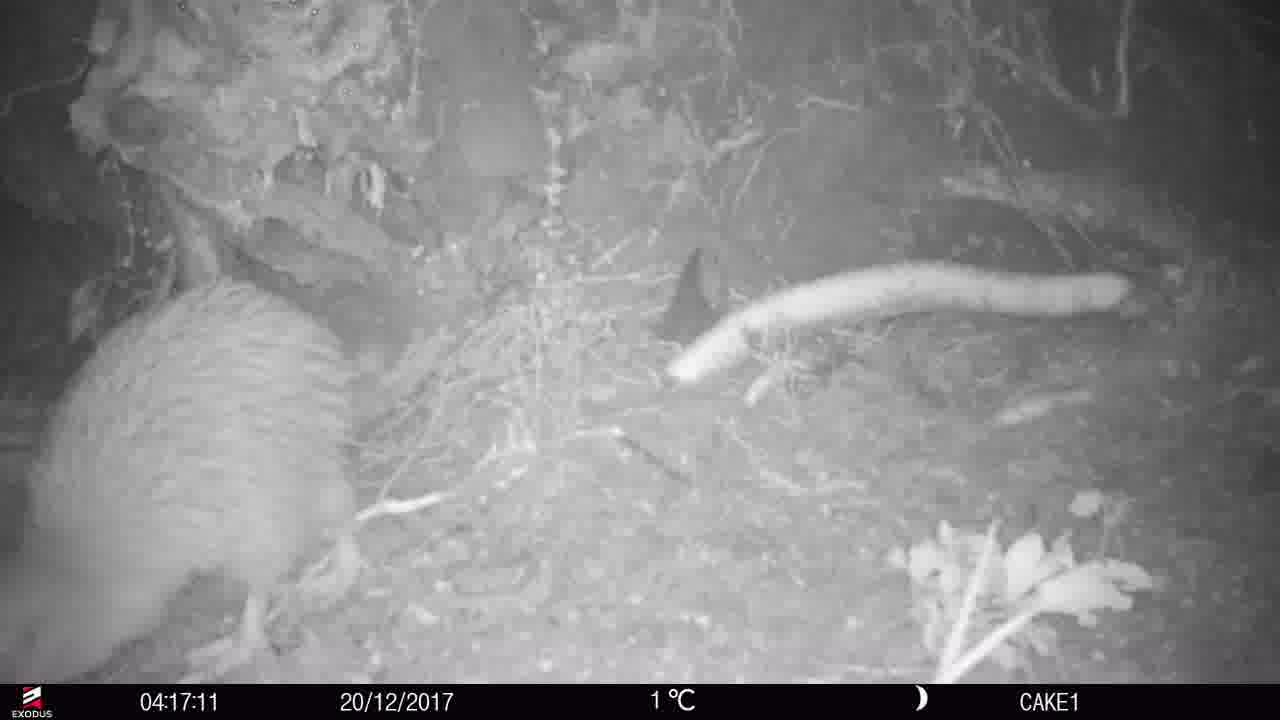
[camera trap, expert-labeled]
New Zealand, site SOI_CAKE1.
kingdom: Animalia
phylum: Chordata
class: Aves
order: Apterygiformes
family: Apterygidae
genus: Apteryx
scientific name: Apteryx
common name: kiwi